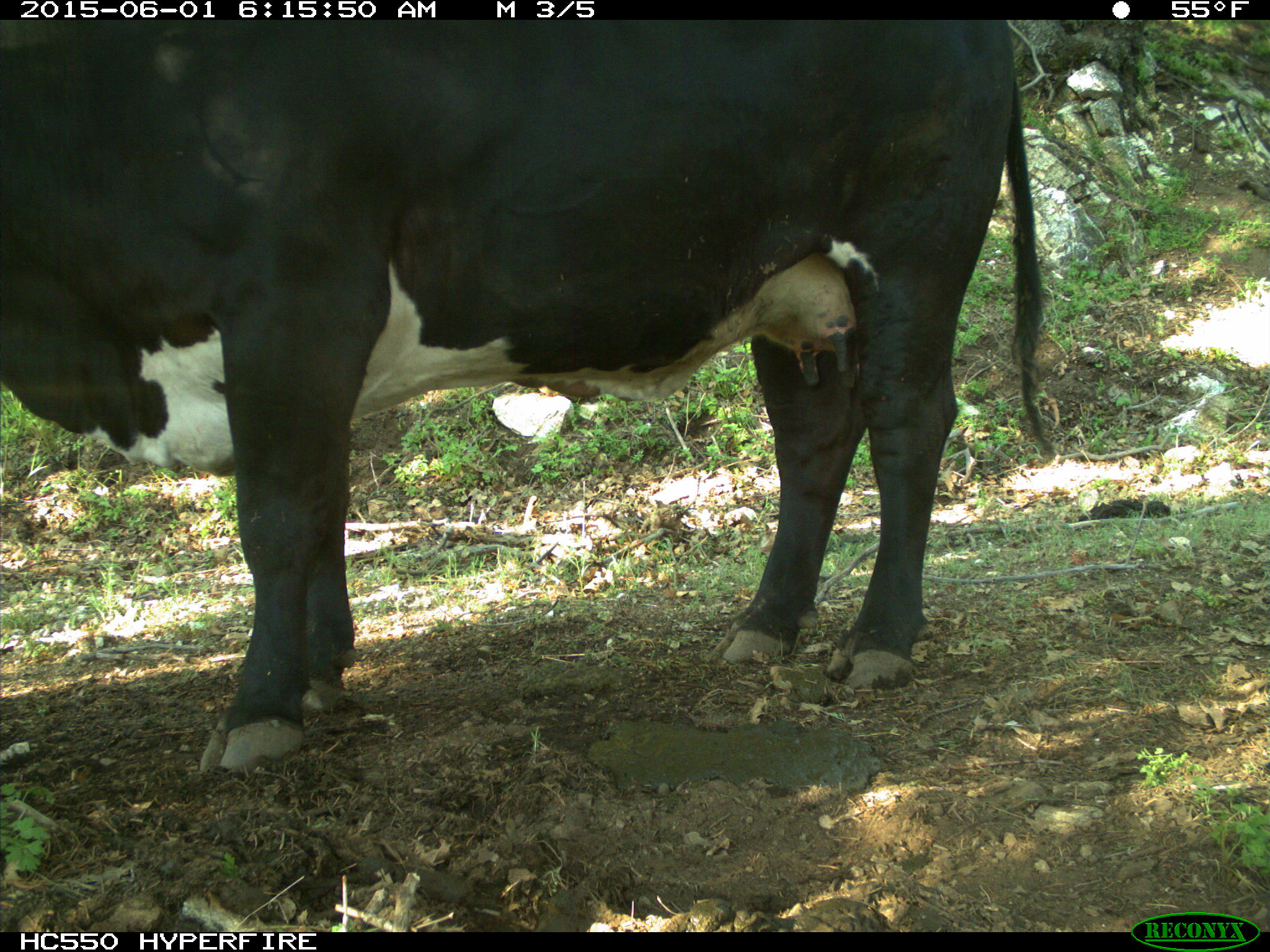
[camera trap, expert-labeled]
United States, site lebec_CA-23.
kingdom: Animalia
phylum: Chordata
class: Mammalia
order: Artiodactyla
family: Bovidae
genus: Bos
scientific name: Bos taurus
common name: domestic cow